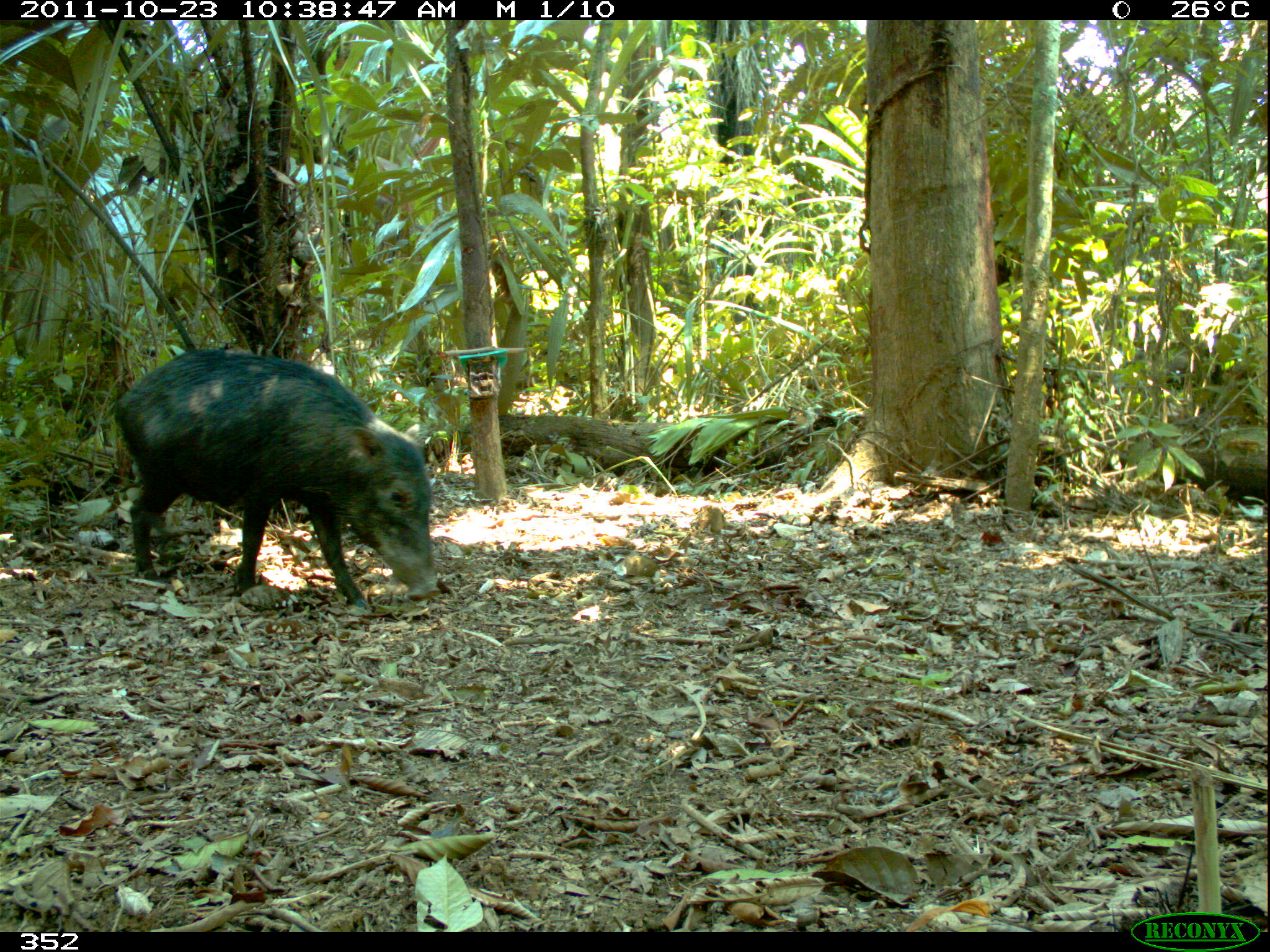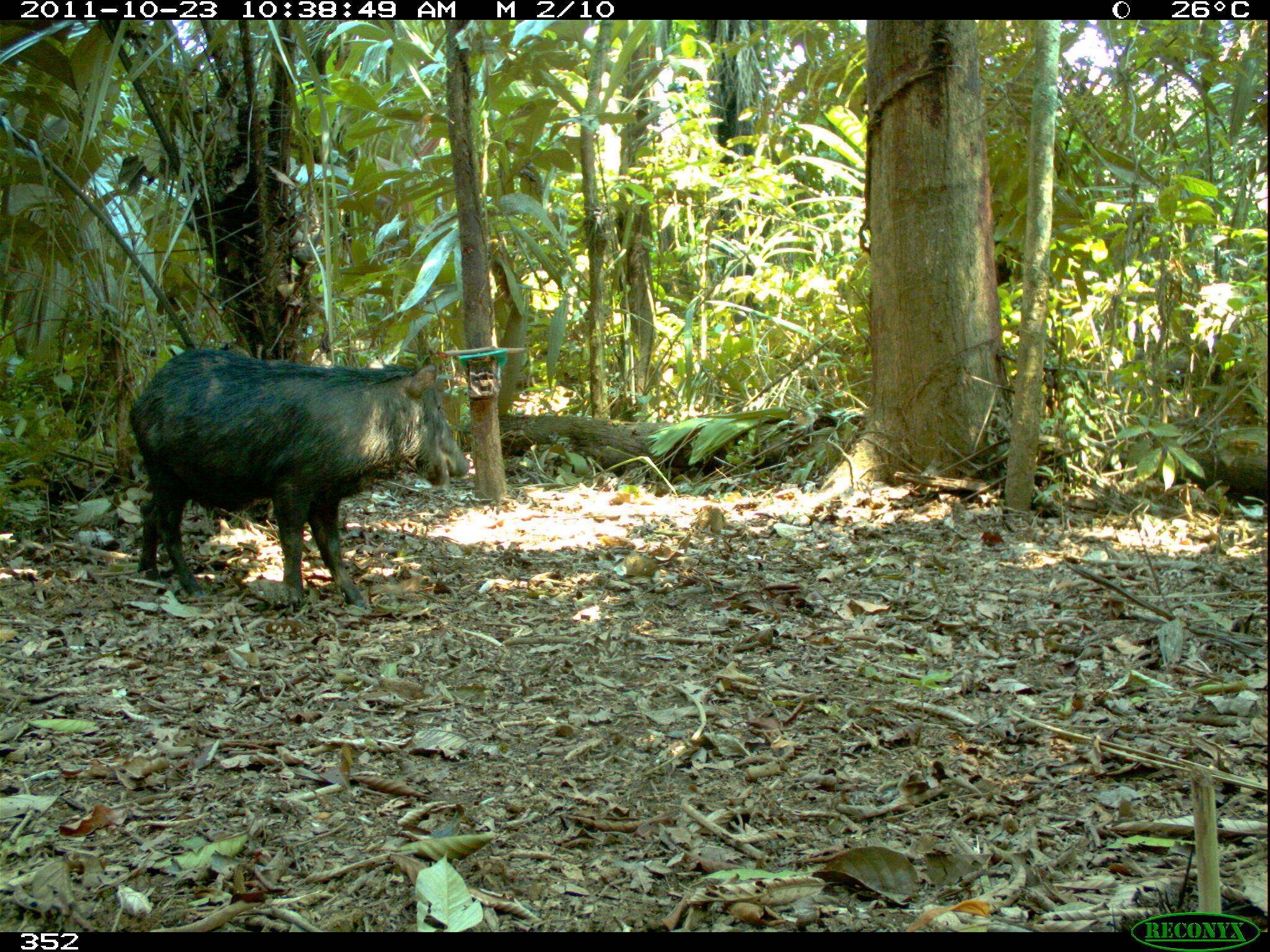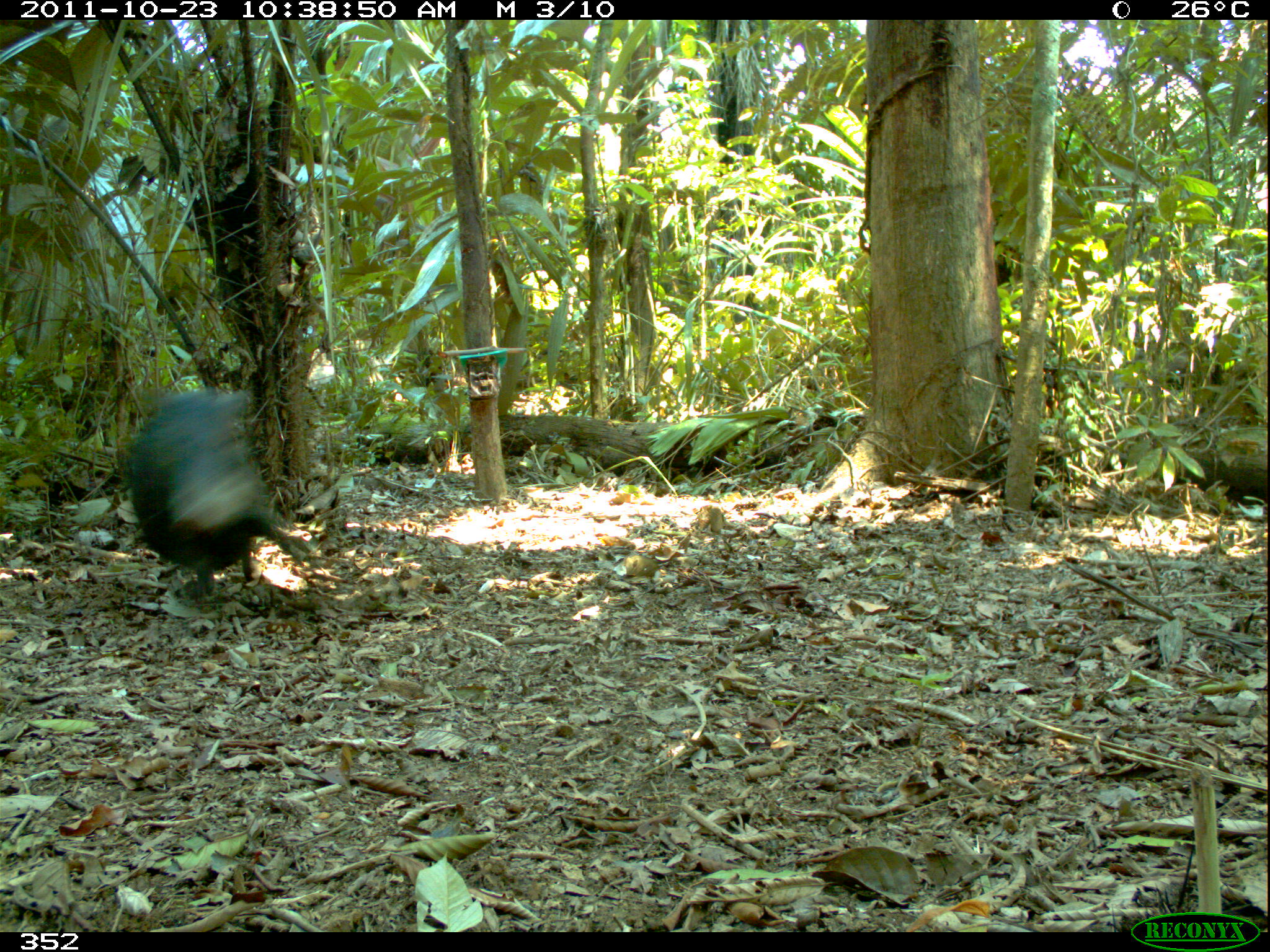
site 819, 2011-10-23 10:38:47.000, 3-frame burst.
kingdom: Animalia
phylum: Chordata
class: Mammalia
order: Artiodactyla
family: Tayassuidae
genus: Tayassu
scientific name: Tayassu pecari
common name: white-lipped peccary